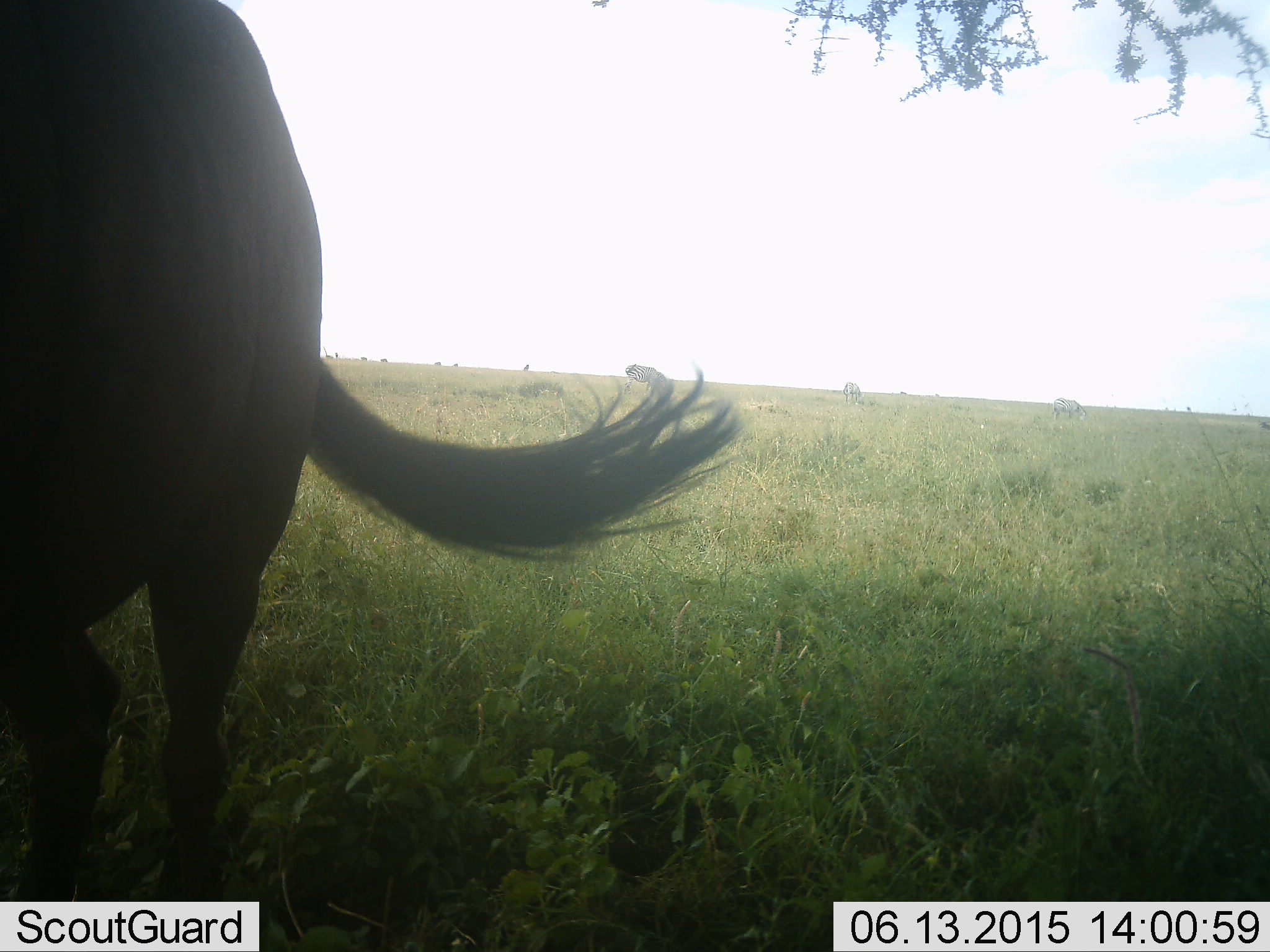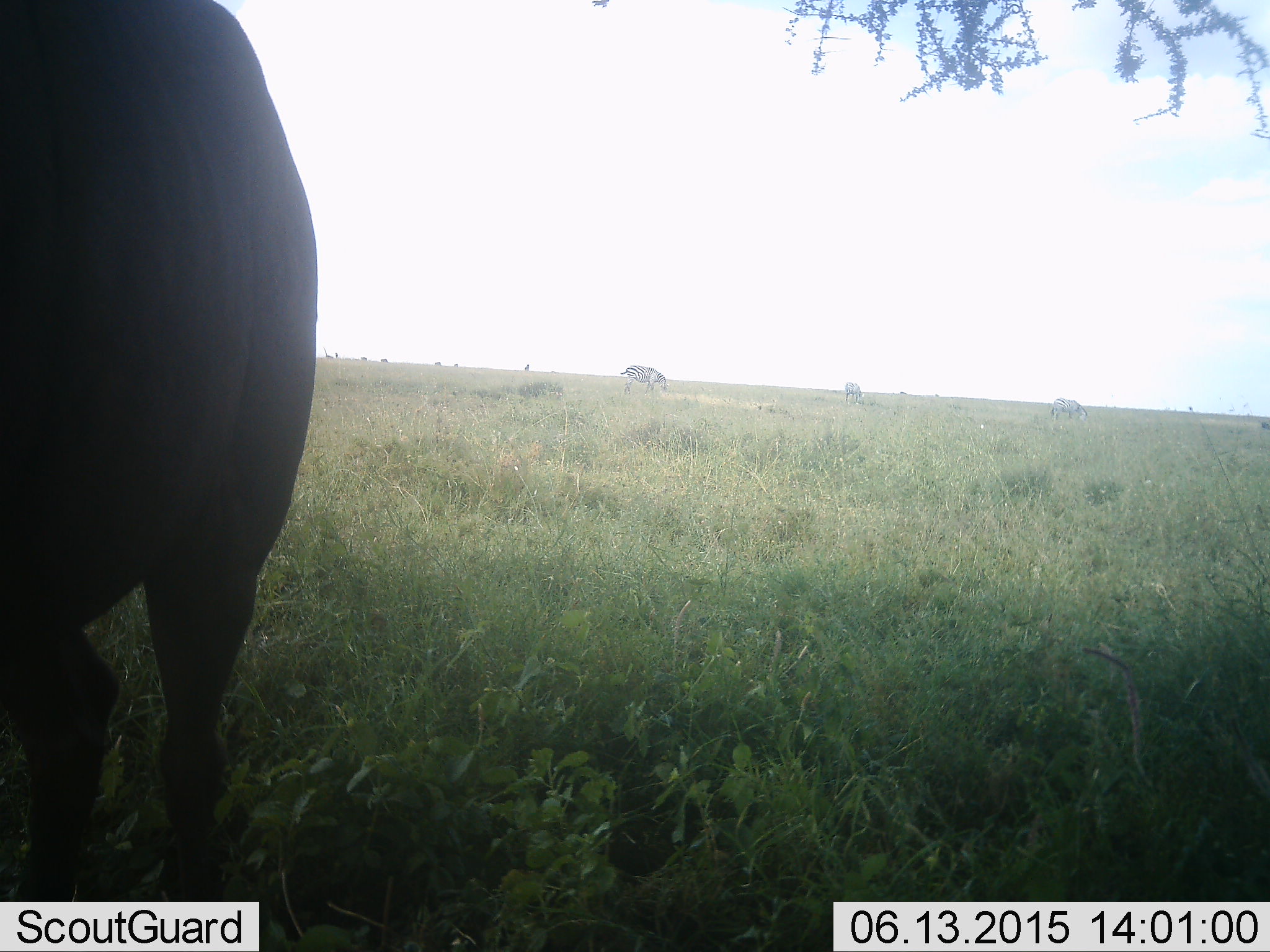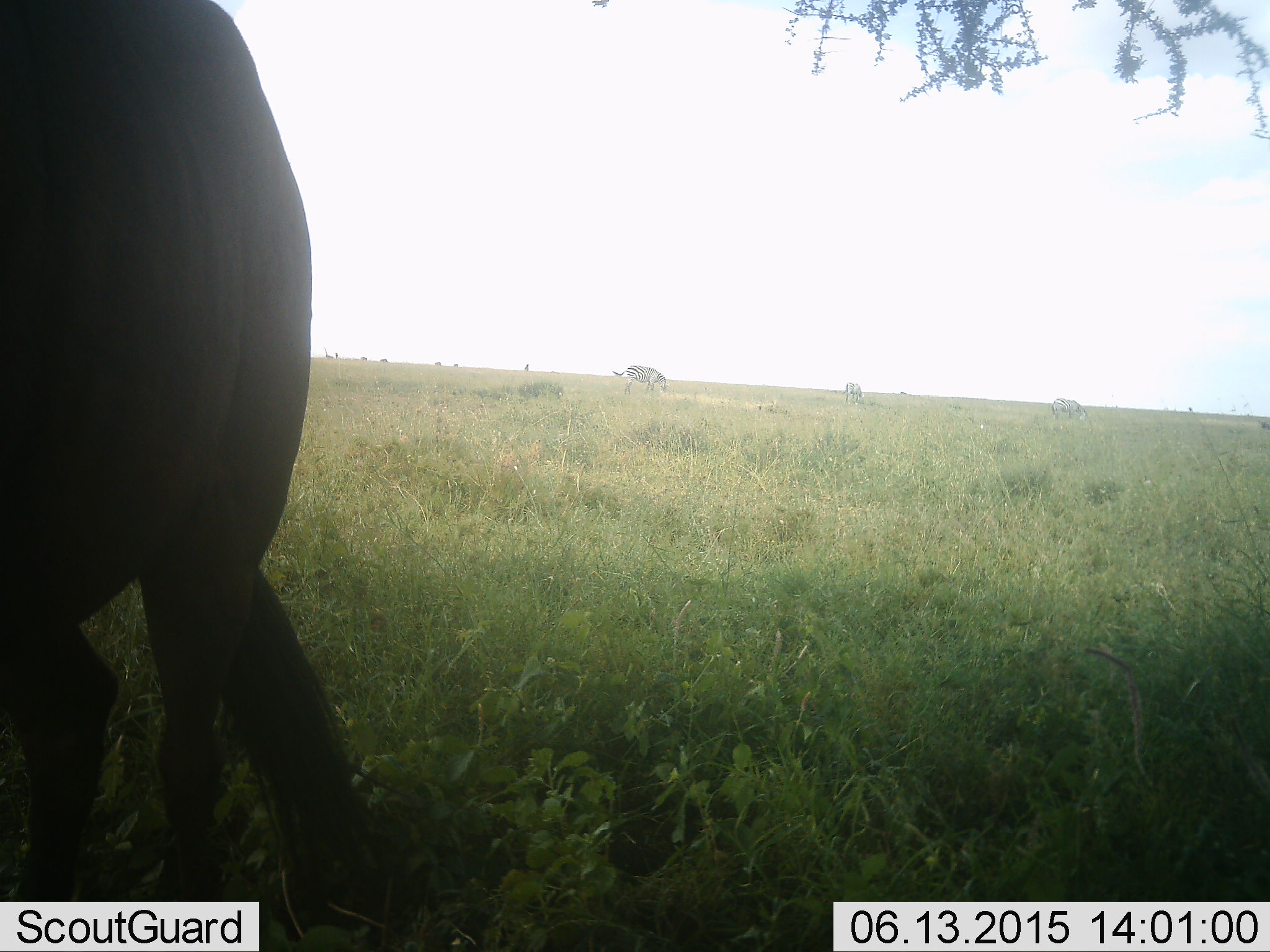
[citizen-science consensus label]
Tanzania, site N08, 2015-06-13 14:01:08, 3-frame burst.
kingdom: Animalia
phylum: Chordata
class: Mammalia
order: Artiodactyla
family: Bovidae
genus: Connochaetes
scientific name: Connochaetes taurinus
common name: blue wildebeest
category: wildebeest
Wildebeest (blue wildebeest) (Connochaetes taurinus), count 1. Behavior (volunteer vote fractions): standing 94%, resting 0%, moving 6%, interacting 0%. Young present (vote fraction): 0%. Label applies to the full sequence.